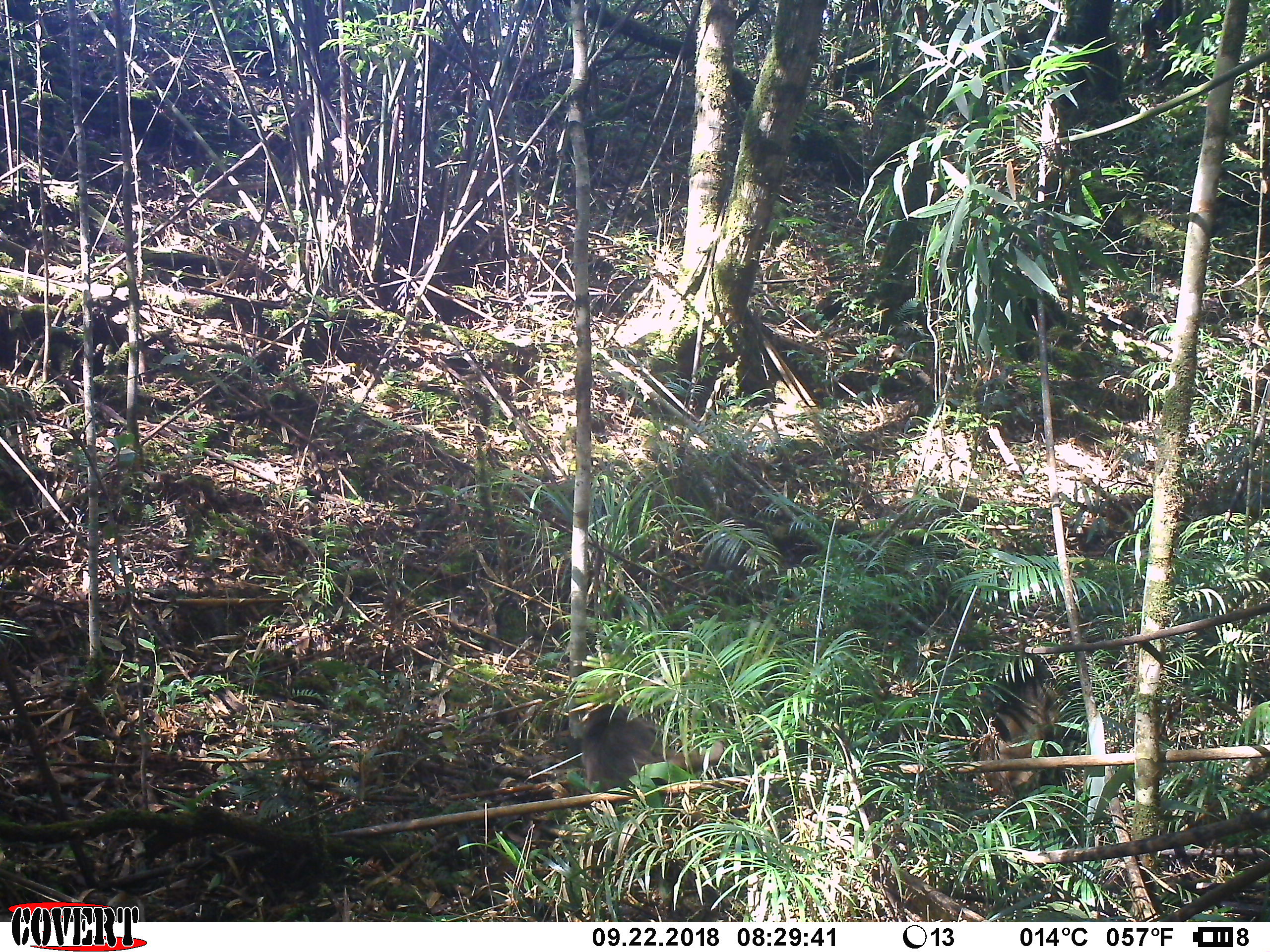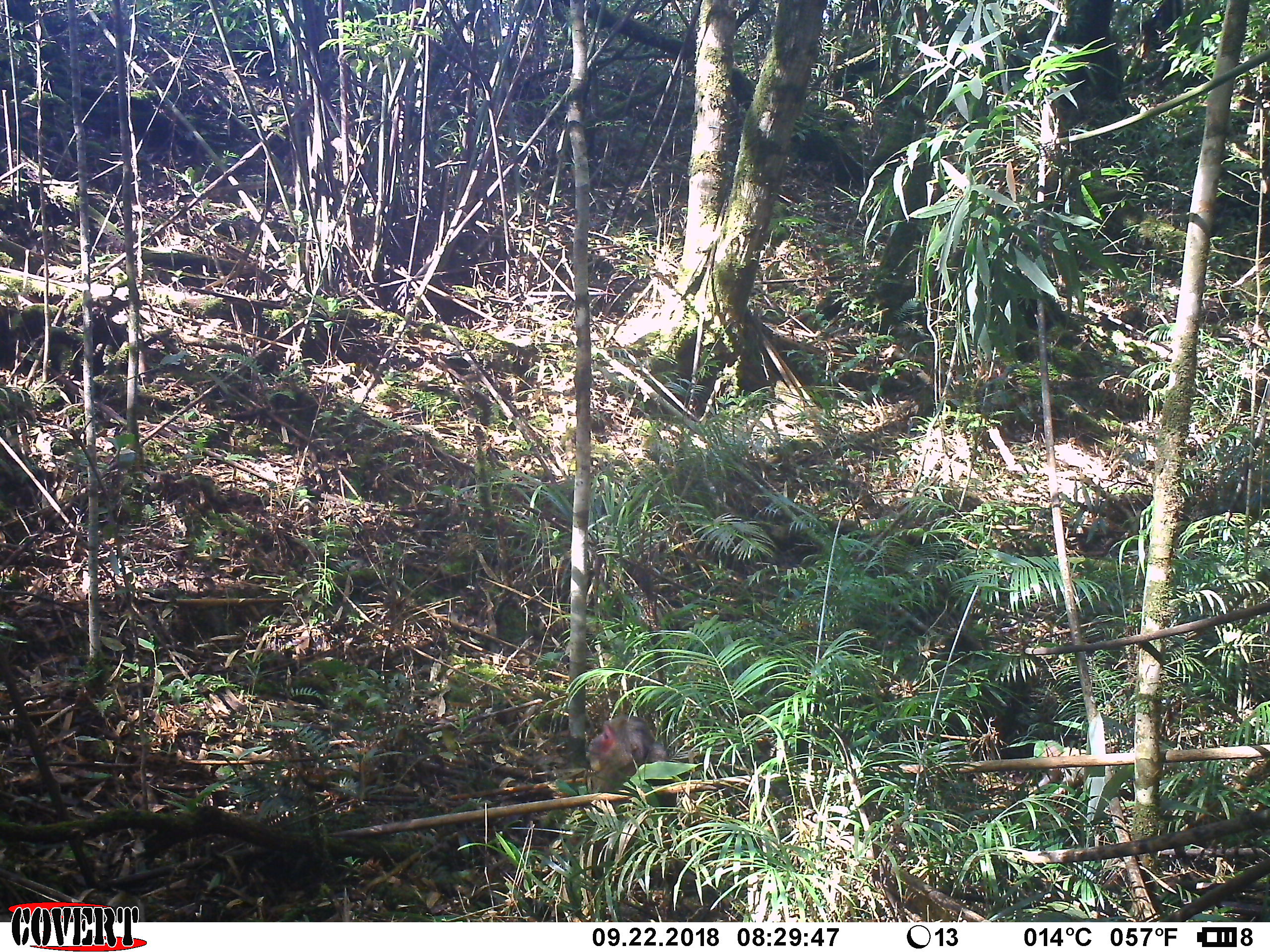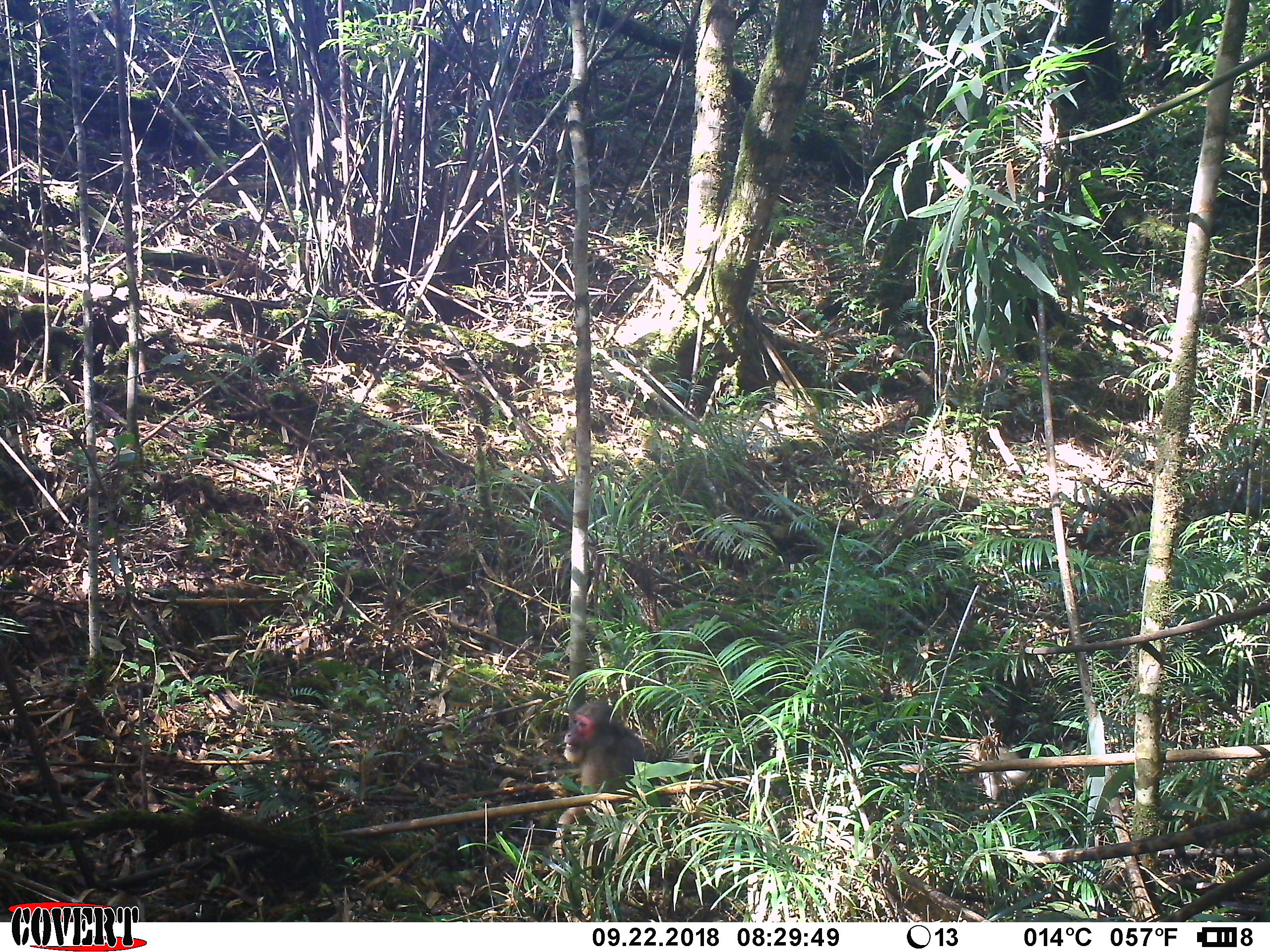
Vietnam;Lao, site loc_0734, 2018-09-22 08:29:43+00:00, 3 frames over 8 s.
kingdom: Animalia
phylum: Chordata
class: Mammalia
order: Primates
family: Cercopithecidae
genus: Macaca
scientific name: Macaca arctoides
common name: stump-tailed macaque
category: stump tailed macaque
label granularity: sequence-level